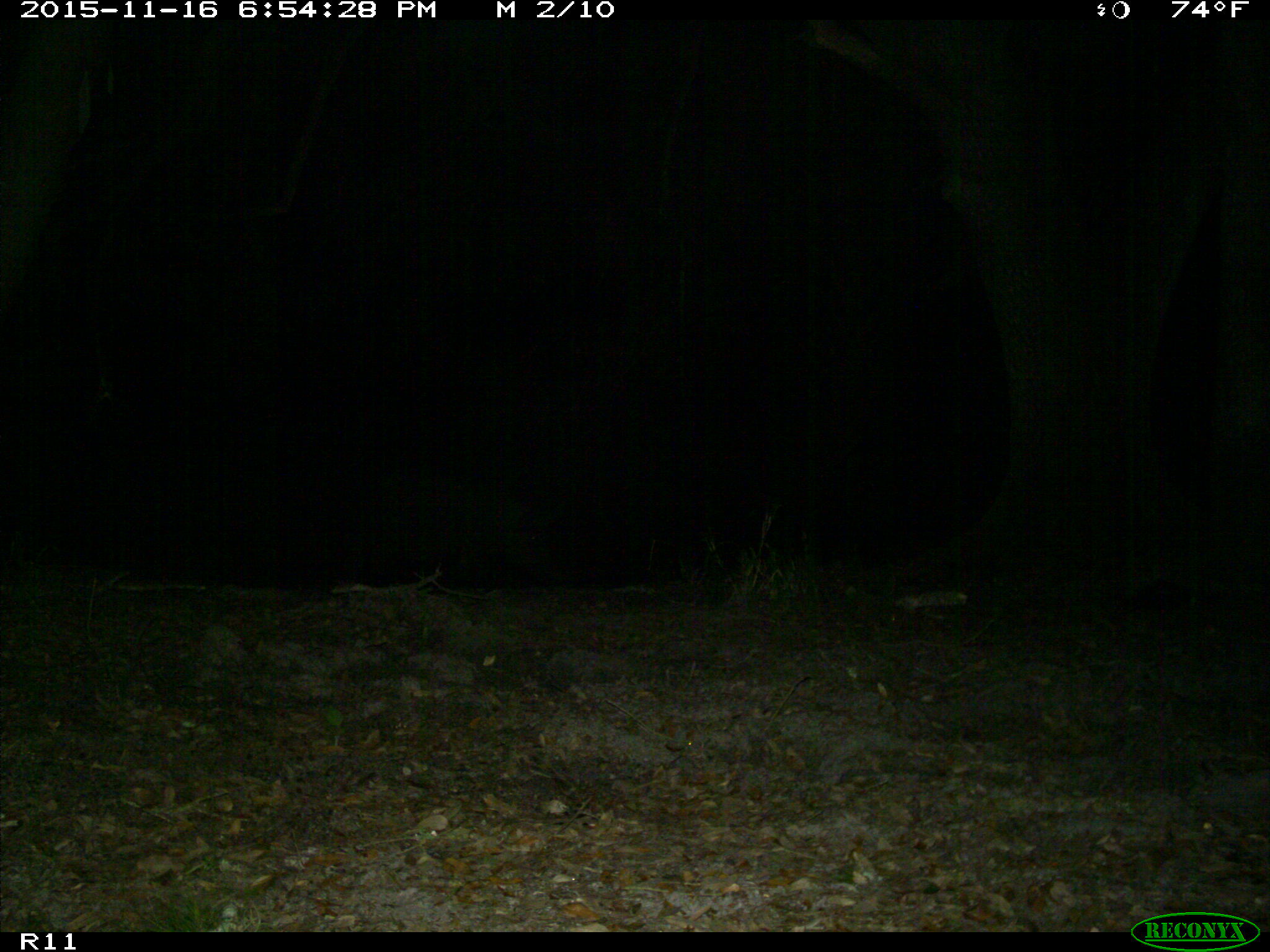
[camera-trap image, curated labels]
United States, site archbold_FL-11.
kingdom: Animalia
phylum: Chordata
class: Mammalia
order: Artiodactyla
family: Suidae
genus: Sus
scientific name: Sus scrofa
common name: wild boar